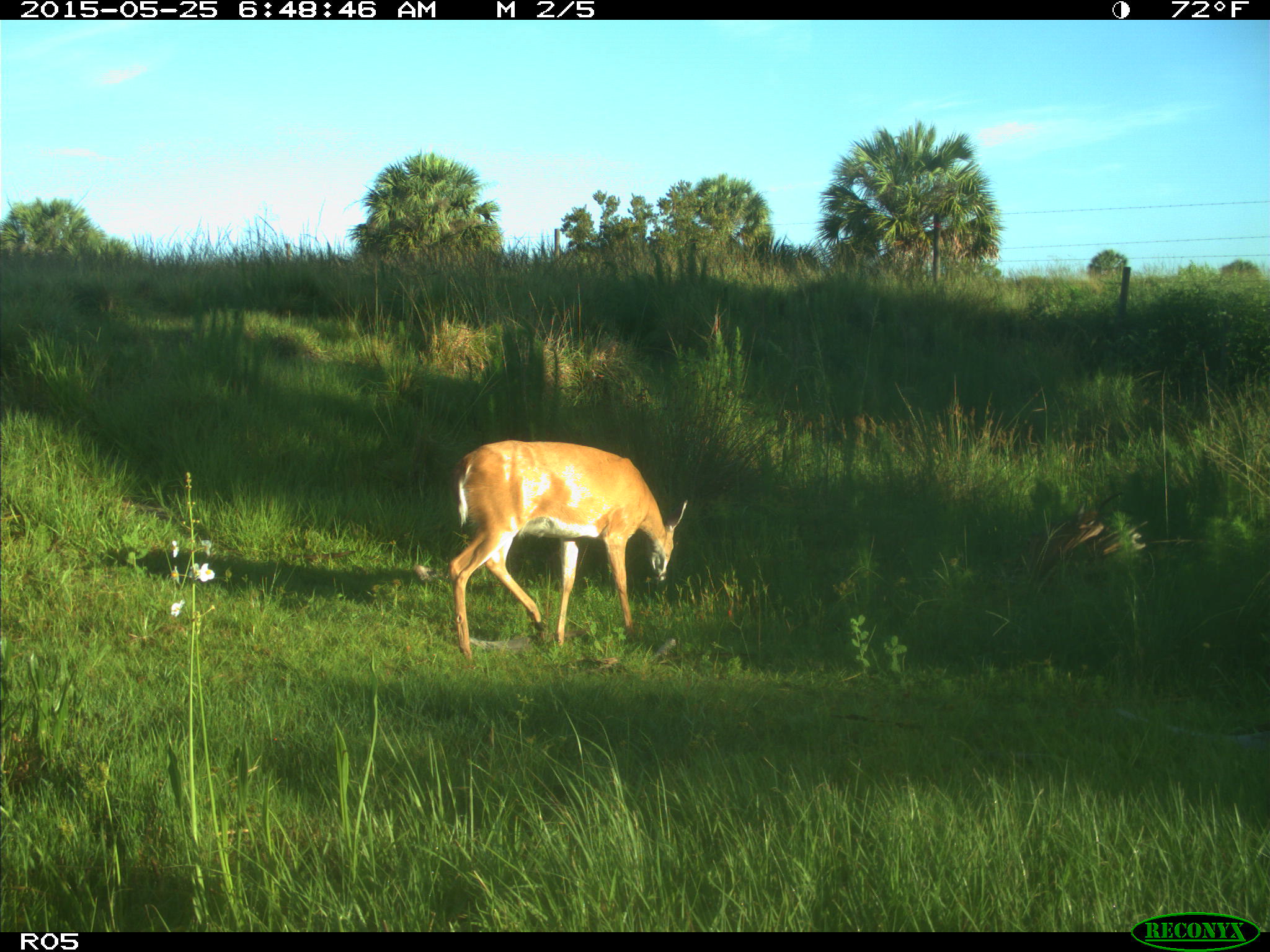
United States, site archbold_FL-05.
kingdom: Animalia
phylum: Chordata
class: Mammalia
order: Artiodactyla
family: Cervidae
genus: Odocoileus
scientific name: Odocoileus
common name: deer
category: unidentified deer